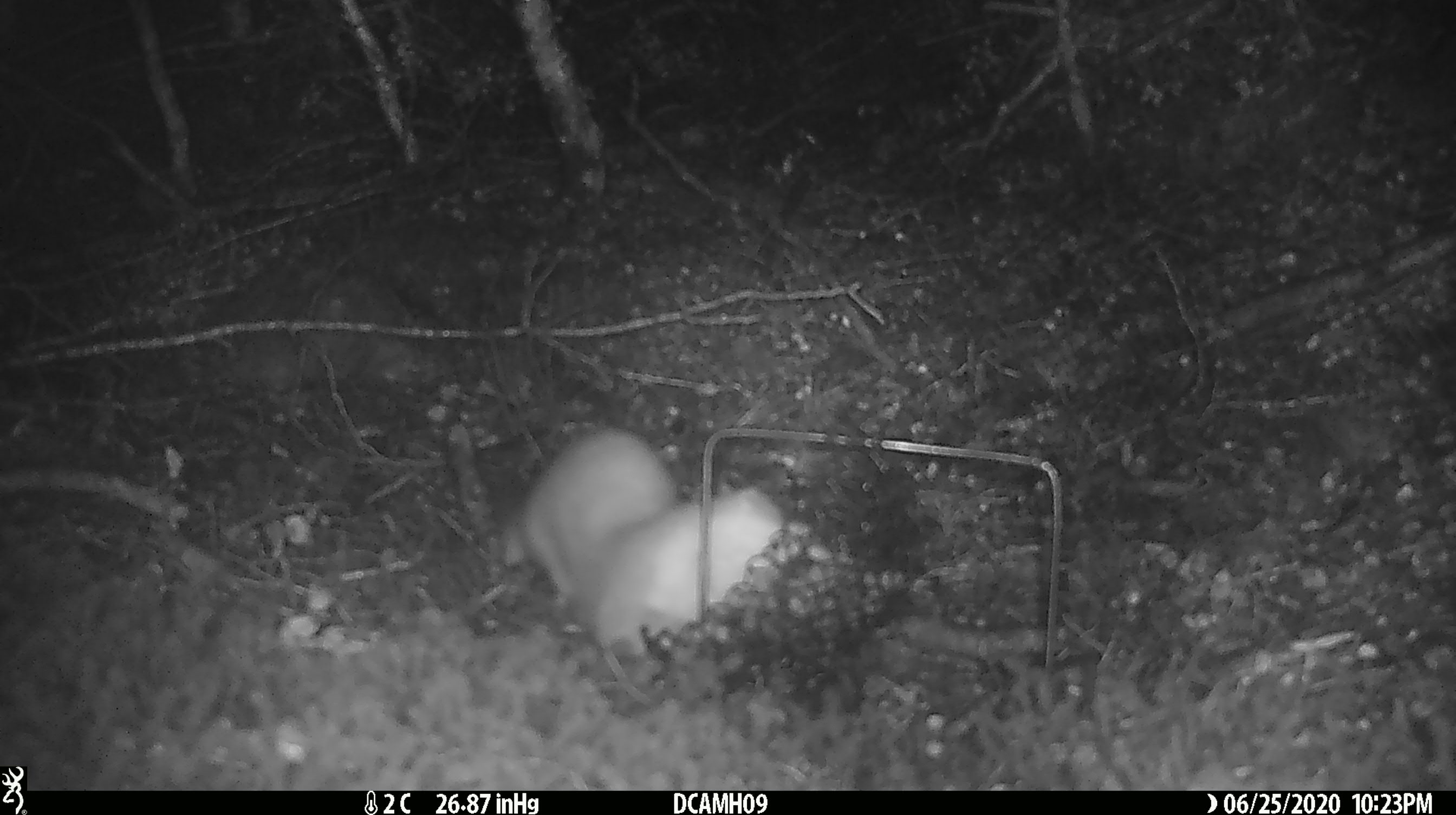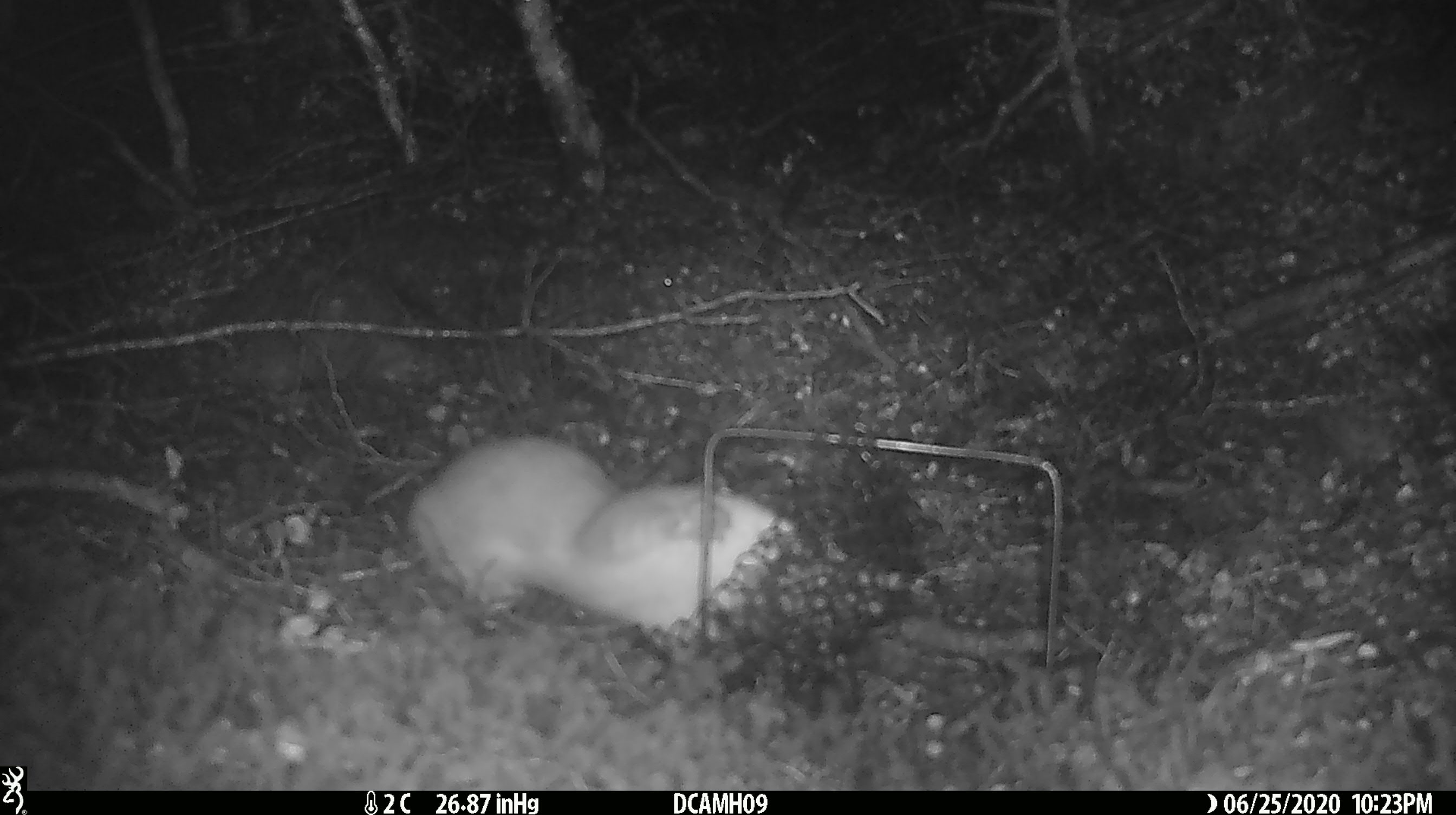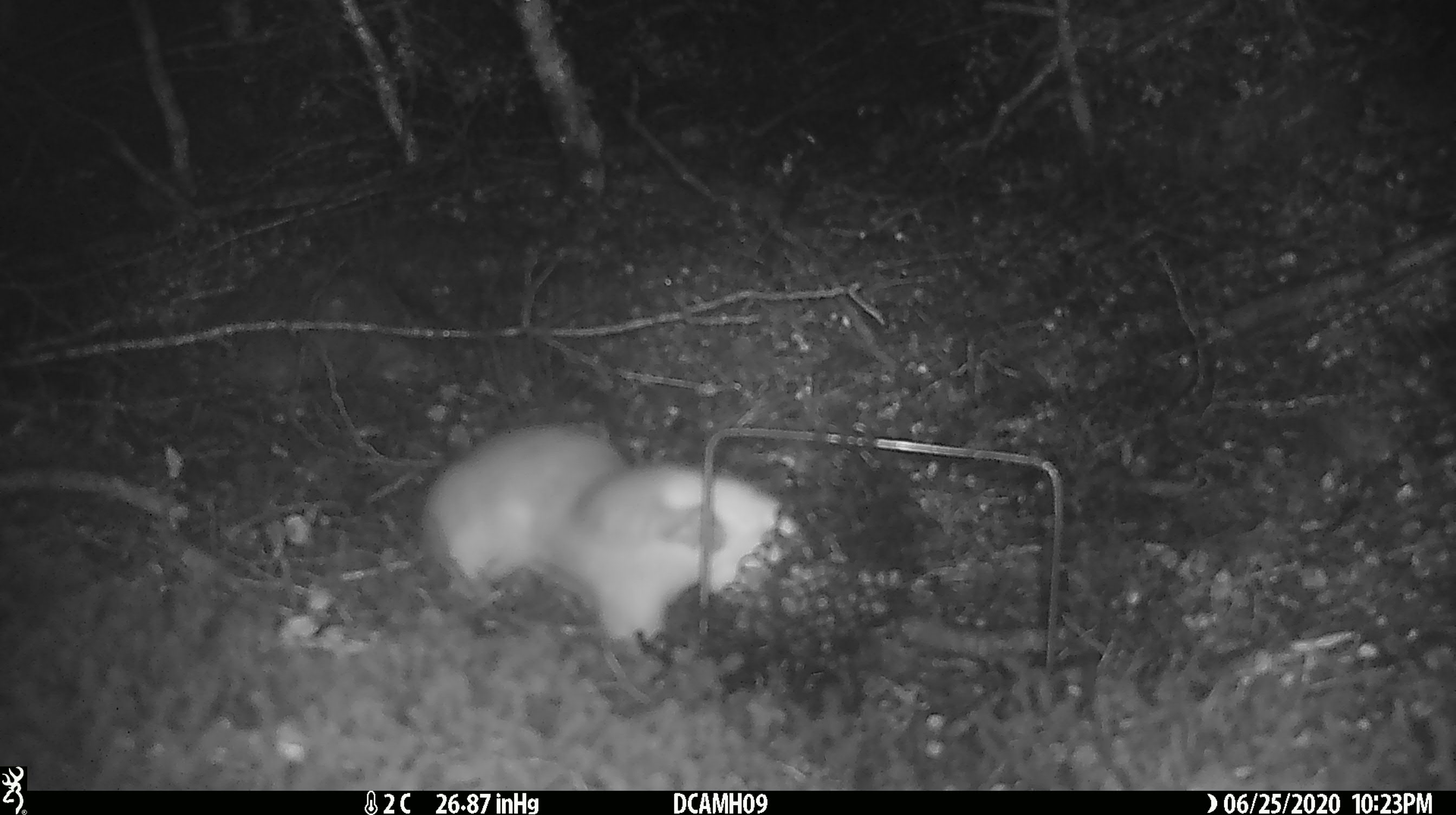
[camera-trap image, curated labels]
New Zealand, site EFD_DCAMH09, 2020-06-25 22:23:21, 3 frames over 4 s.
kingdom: Animalia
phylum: Chordata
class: Mammalia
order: Carnivora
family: Mustelidae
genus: Mustela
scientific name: Mustela erminea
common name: stoat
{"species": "stoat (Mustela erminea)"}